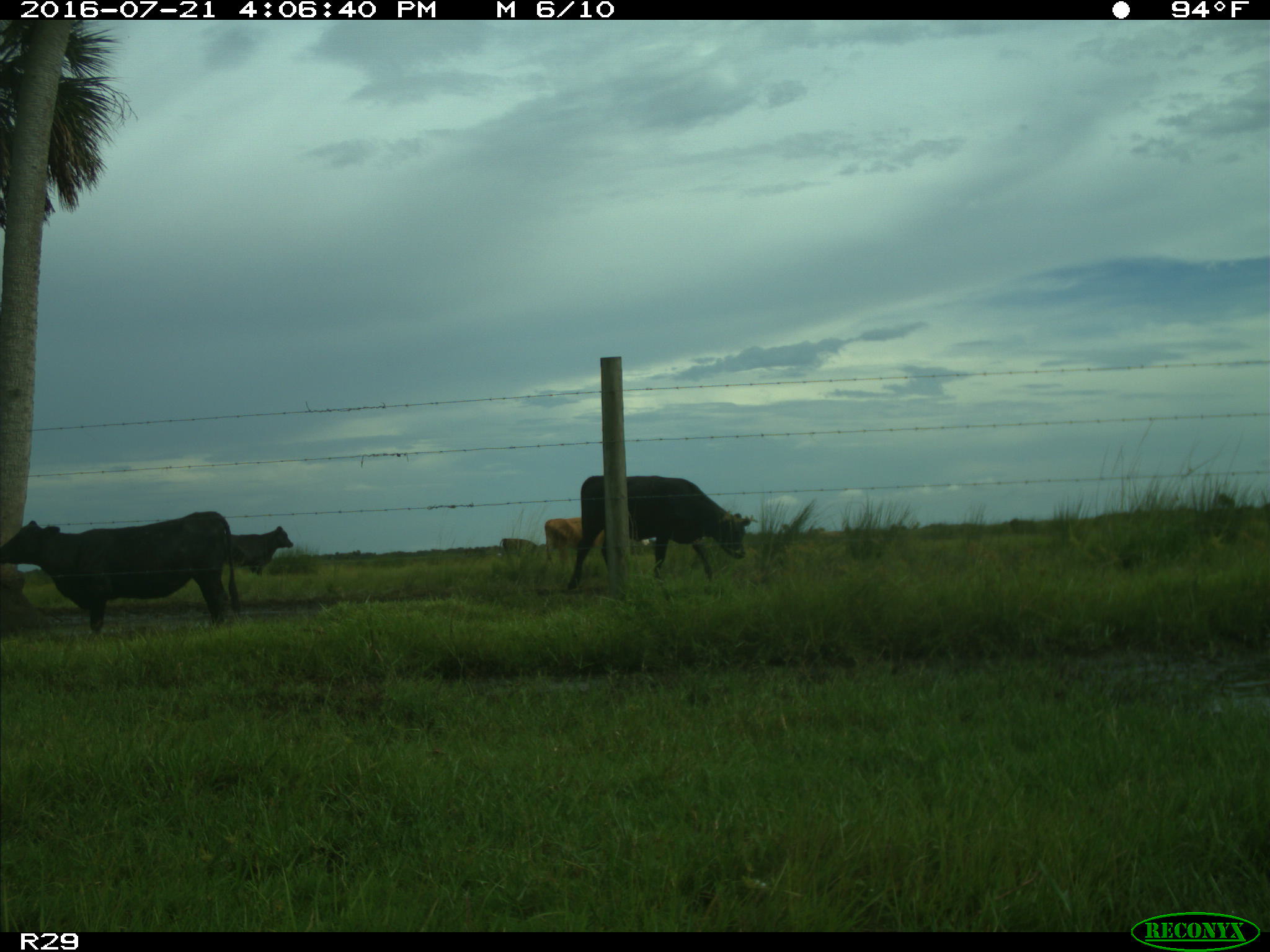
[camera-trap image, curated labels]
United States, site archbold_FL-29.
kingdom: Animalia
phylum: Chordata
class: Mammalia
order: Artiodactyla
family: Bovidae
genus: Bos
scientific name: Bos taurus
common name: domestic cow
Bos taurus (domestic cow).